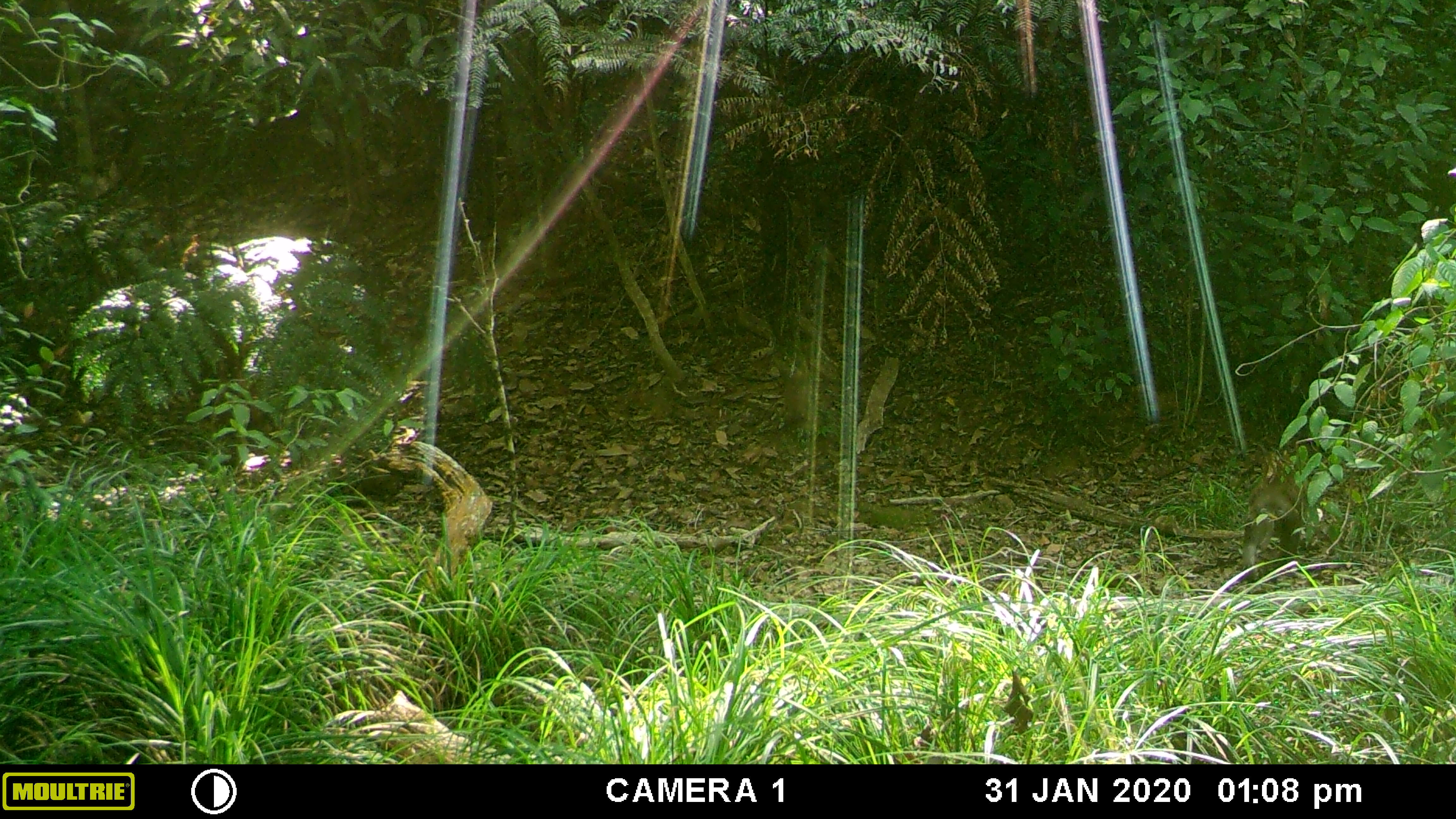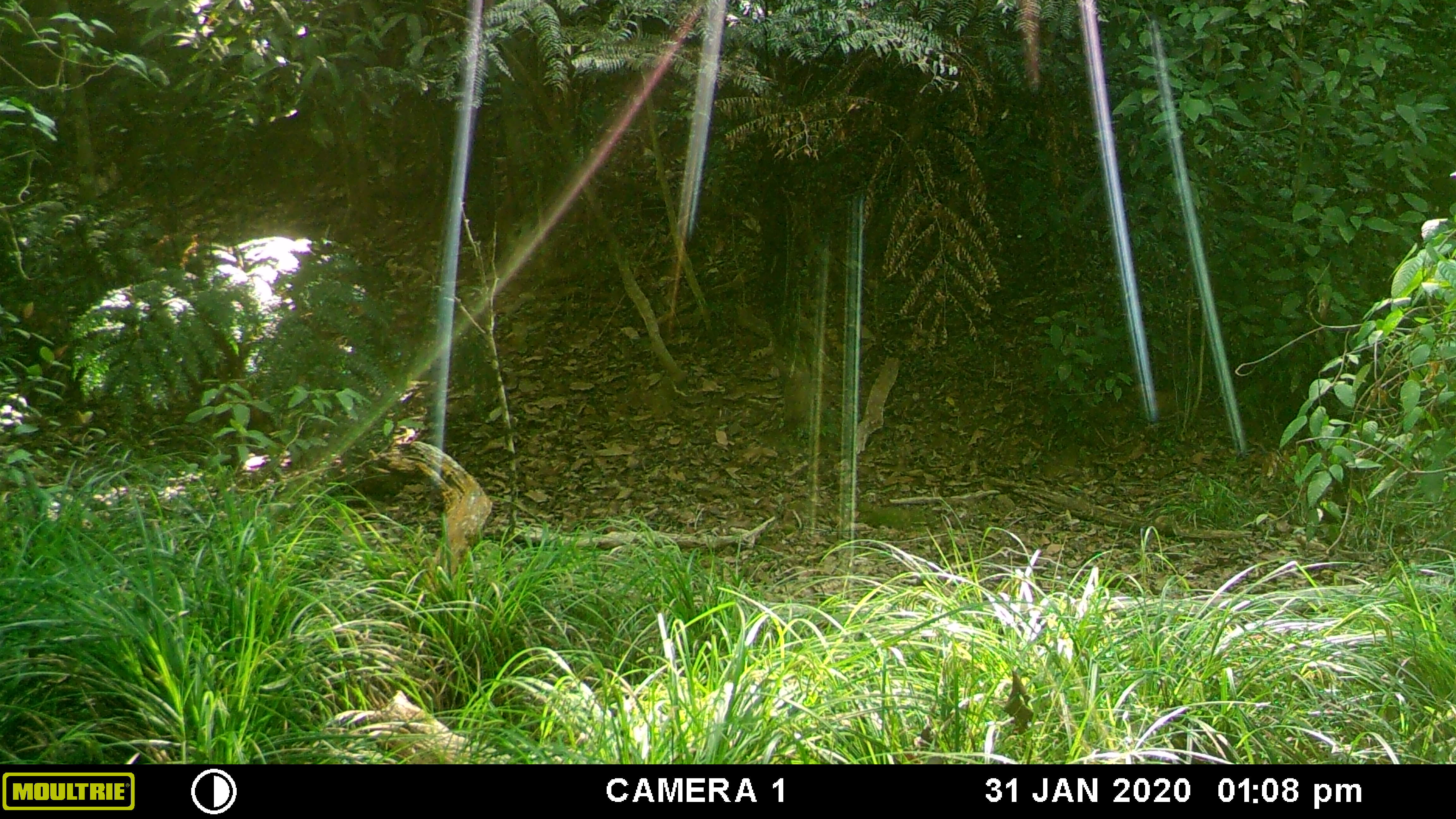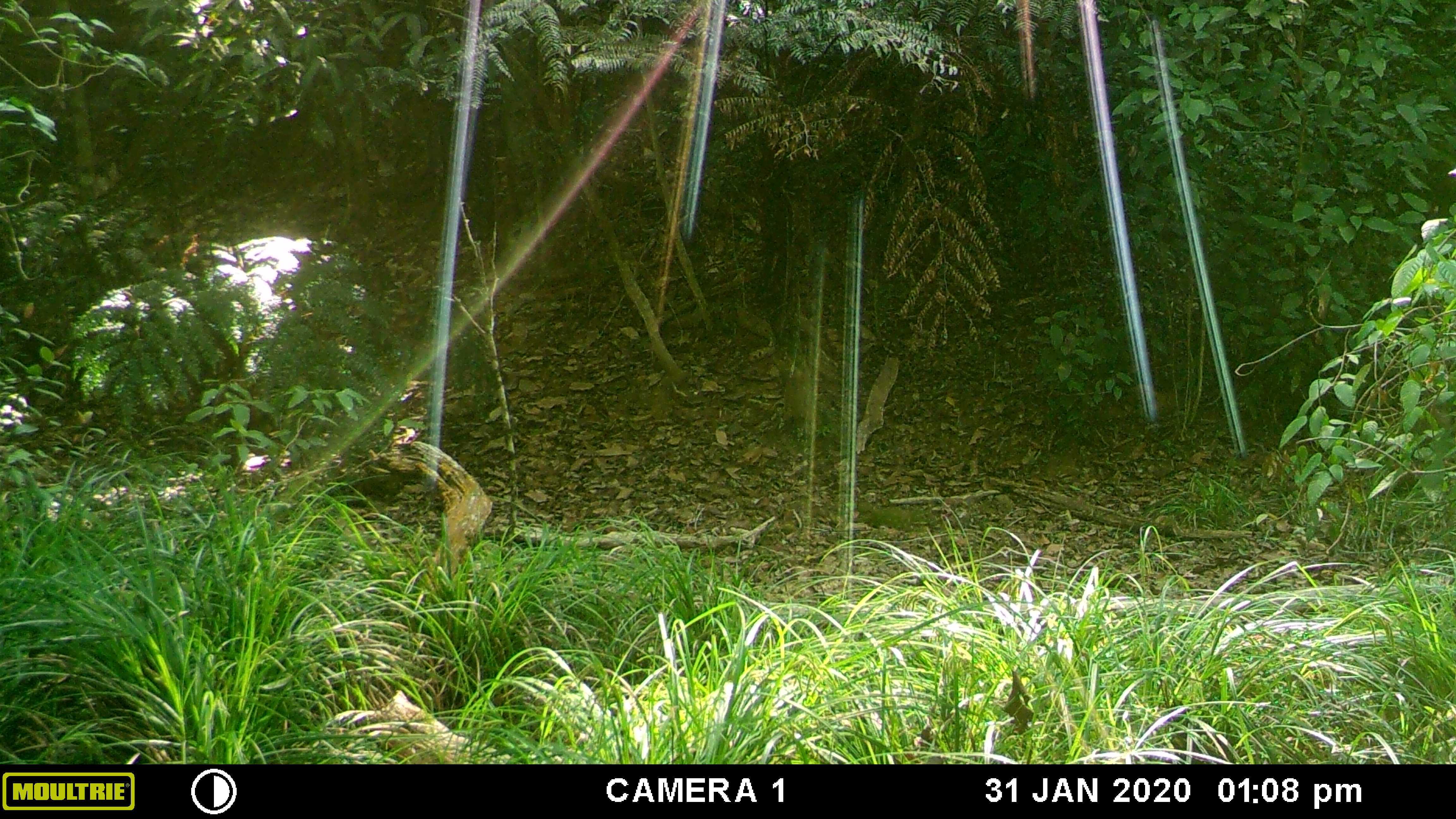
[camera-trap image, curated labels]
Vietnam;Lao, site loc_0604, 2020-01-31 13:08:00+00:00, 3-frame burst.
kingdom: Animalia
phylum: Chordata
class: Mammalia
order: Primates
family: Cercopithecidae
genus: Macaca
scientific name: Macaca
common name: macaques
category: assam or rhesus macaque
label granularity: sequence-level